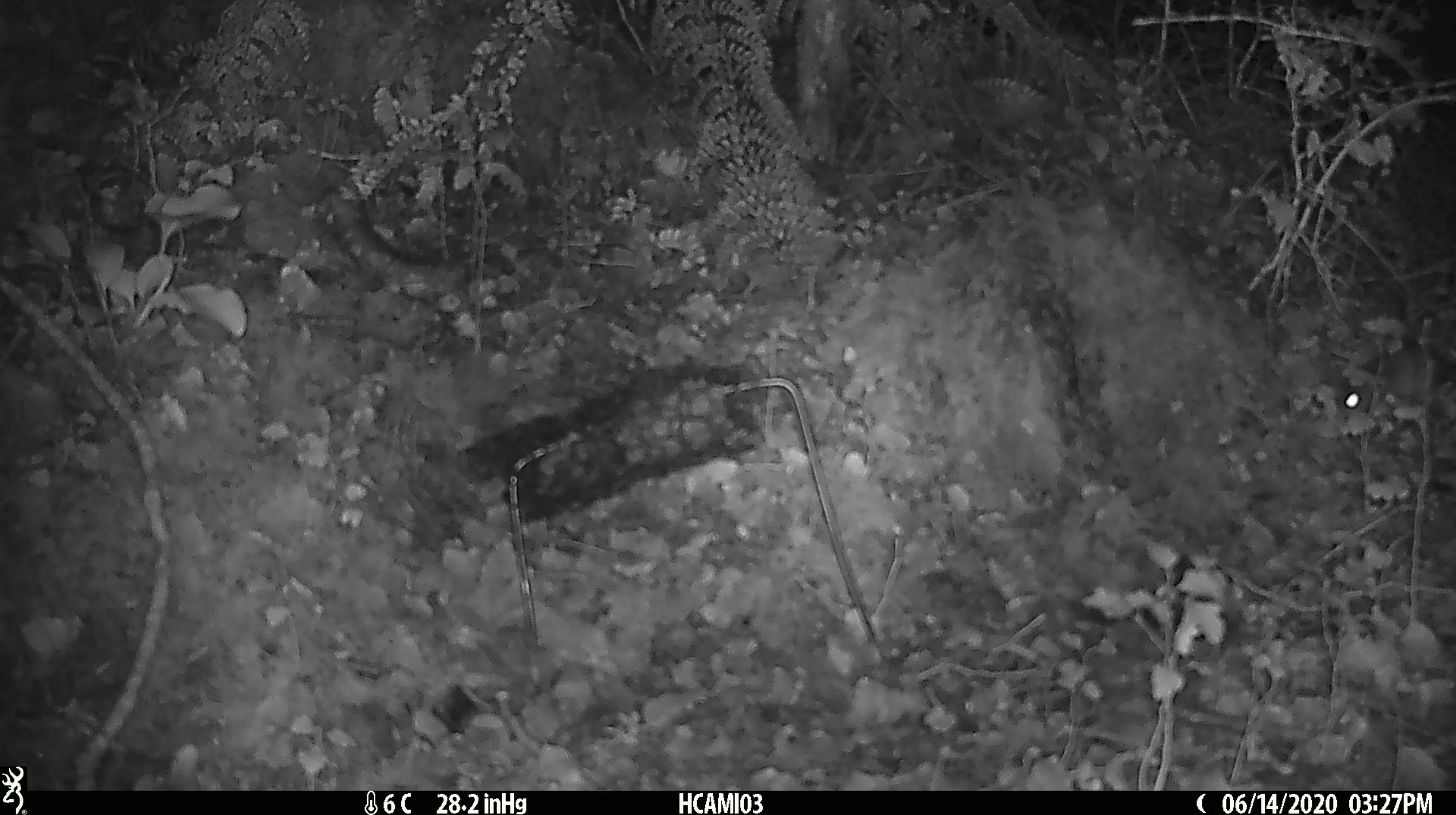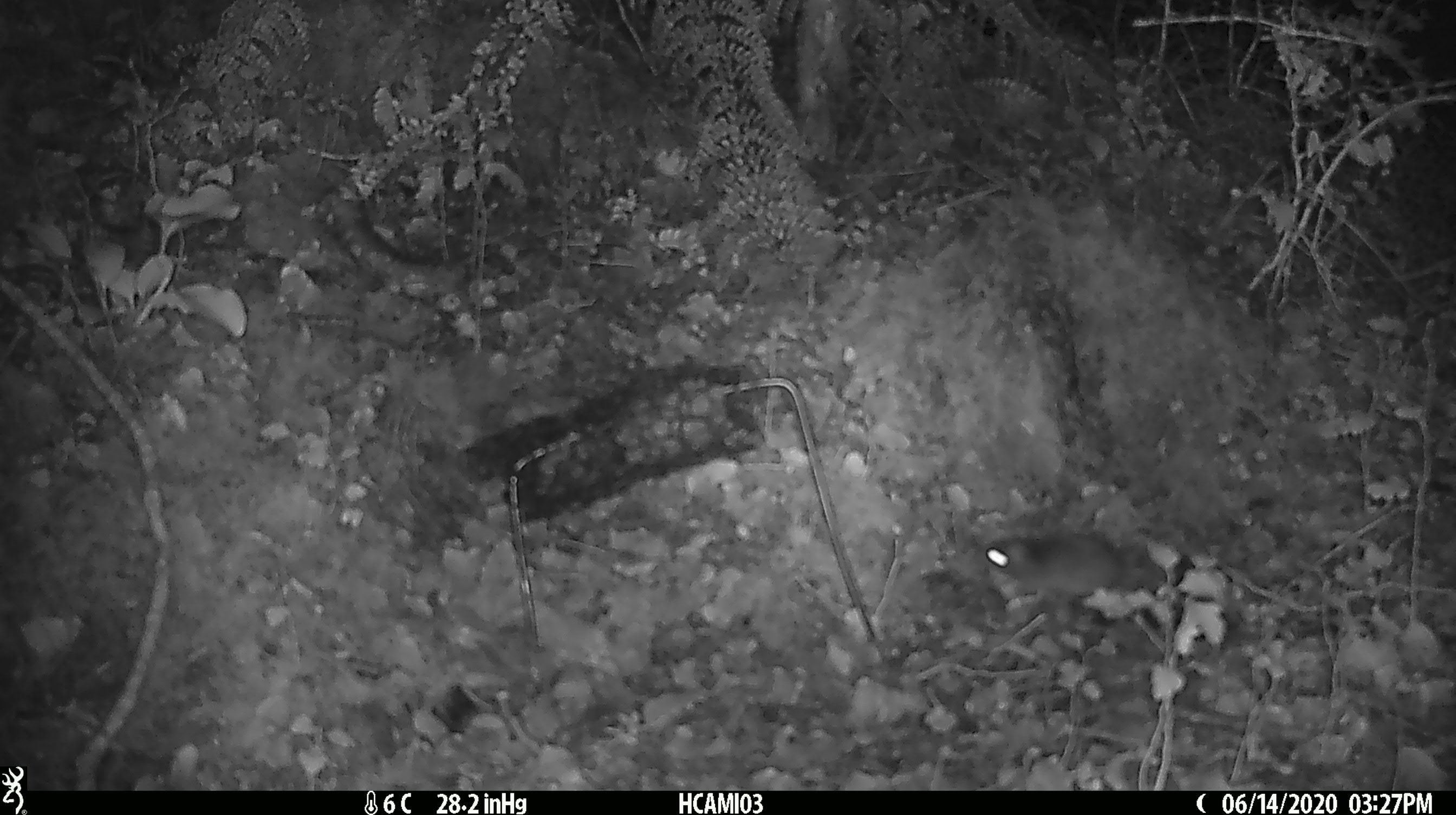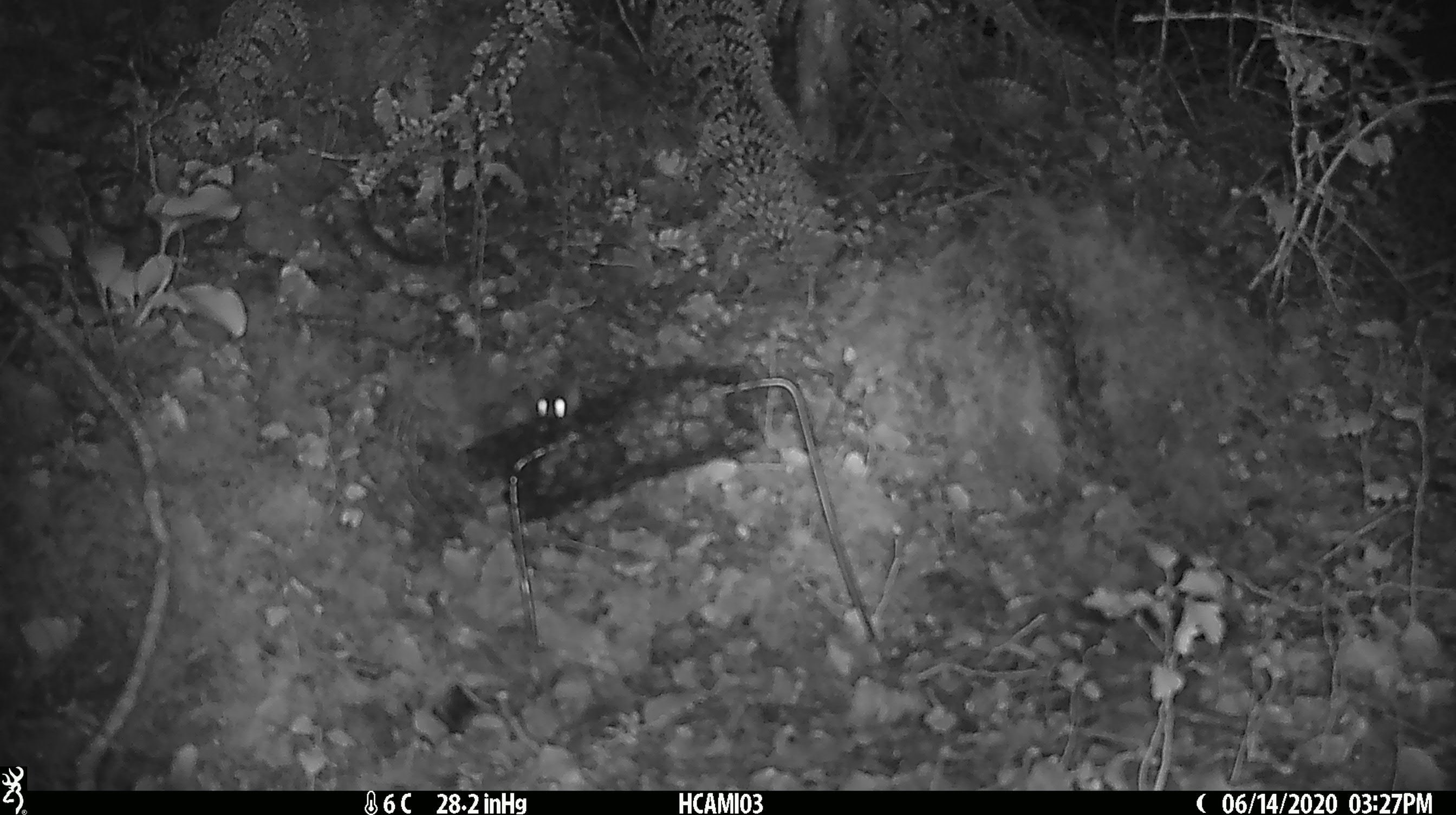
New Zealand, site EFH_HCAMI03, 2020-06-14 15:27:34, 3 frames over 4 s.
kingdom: Animalia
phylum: Chordata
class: Mammalia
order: Rodentia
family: Muridae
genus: Mus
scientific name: Mus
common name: mouse